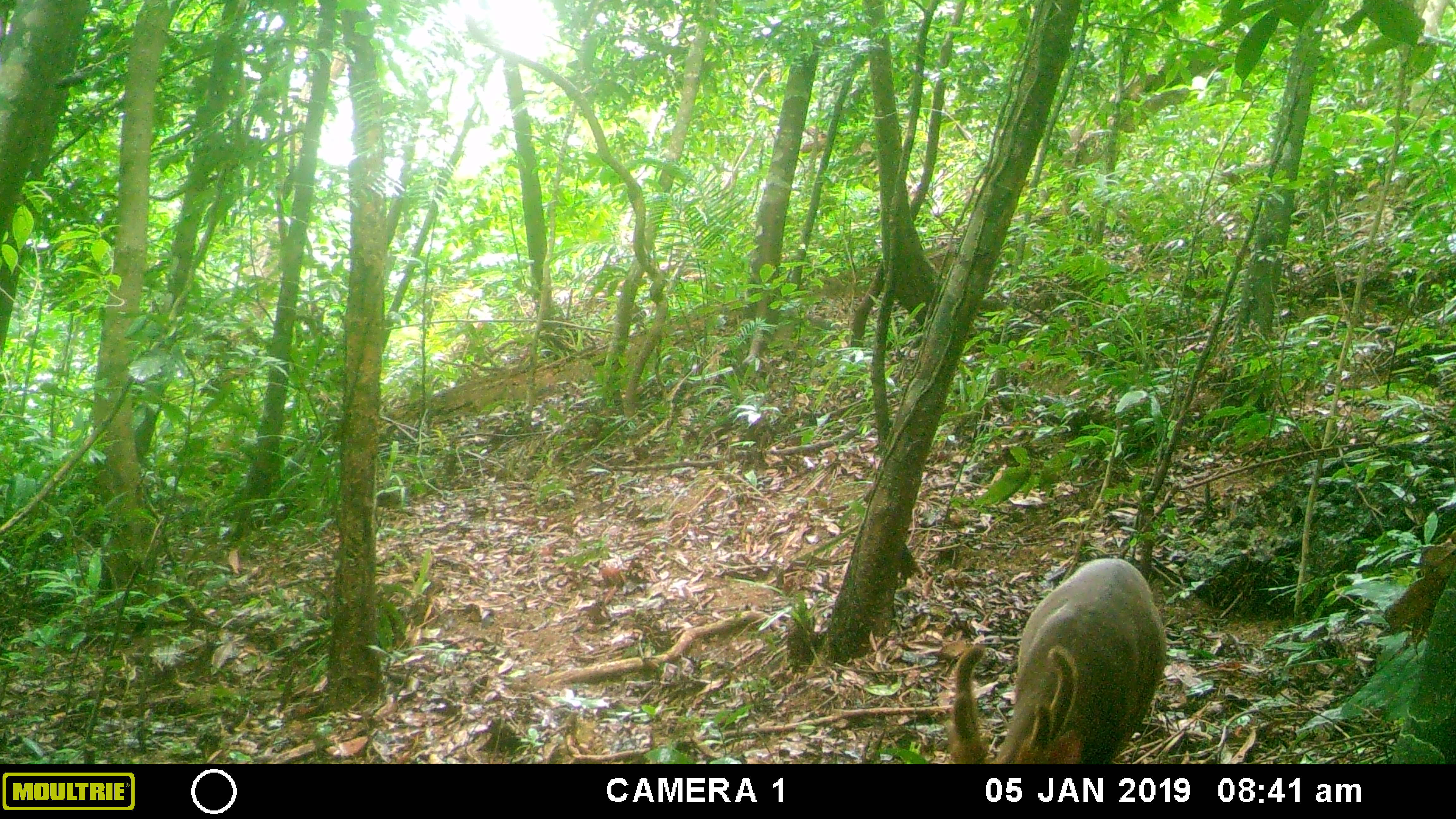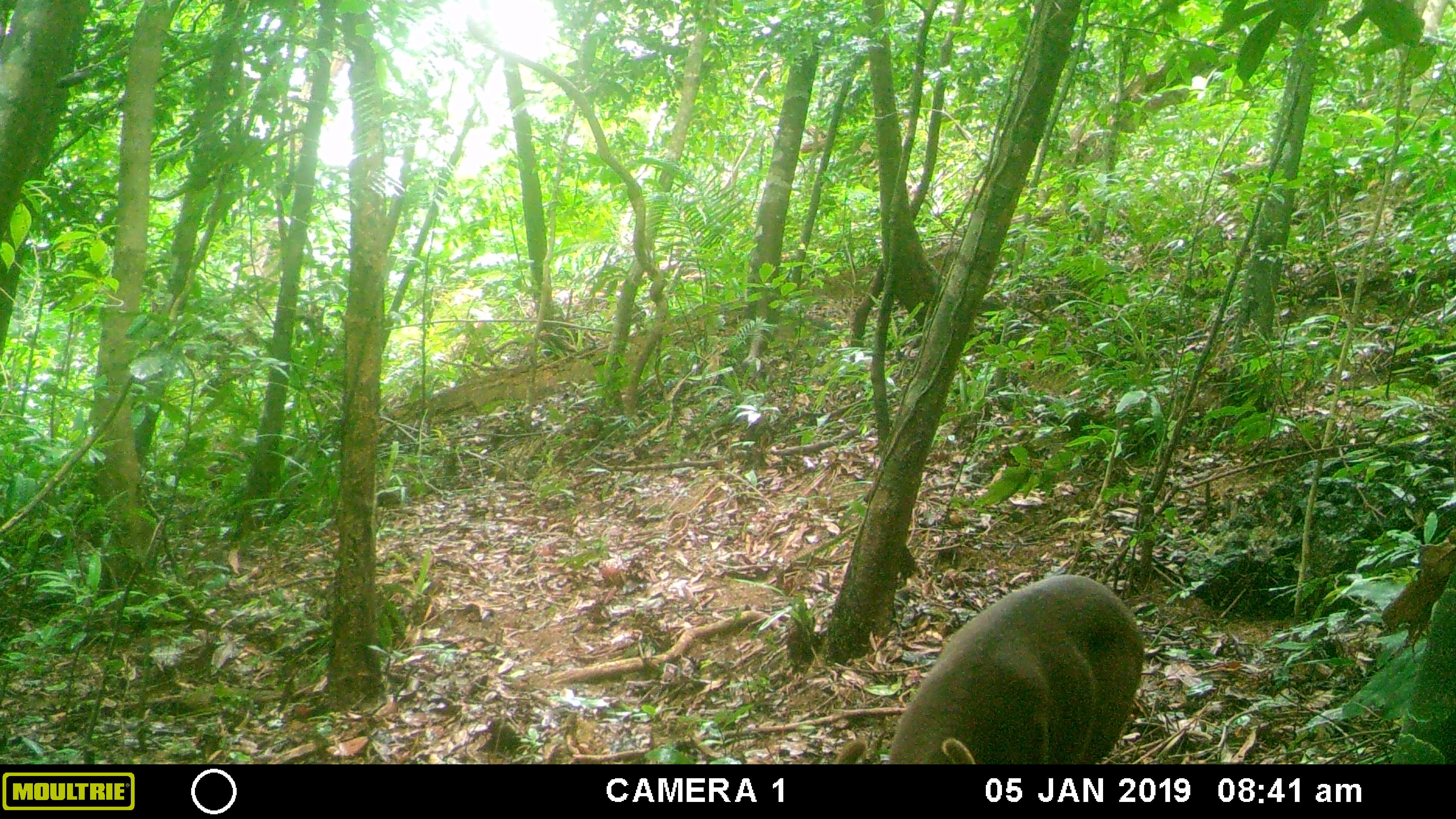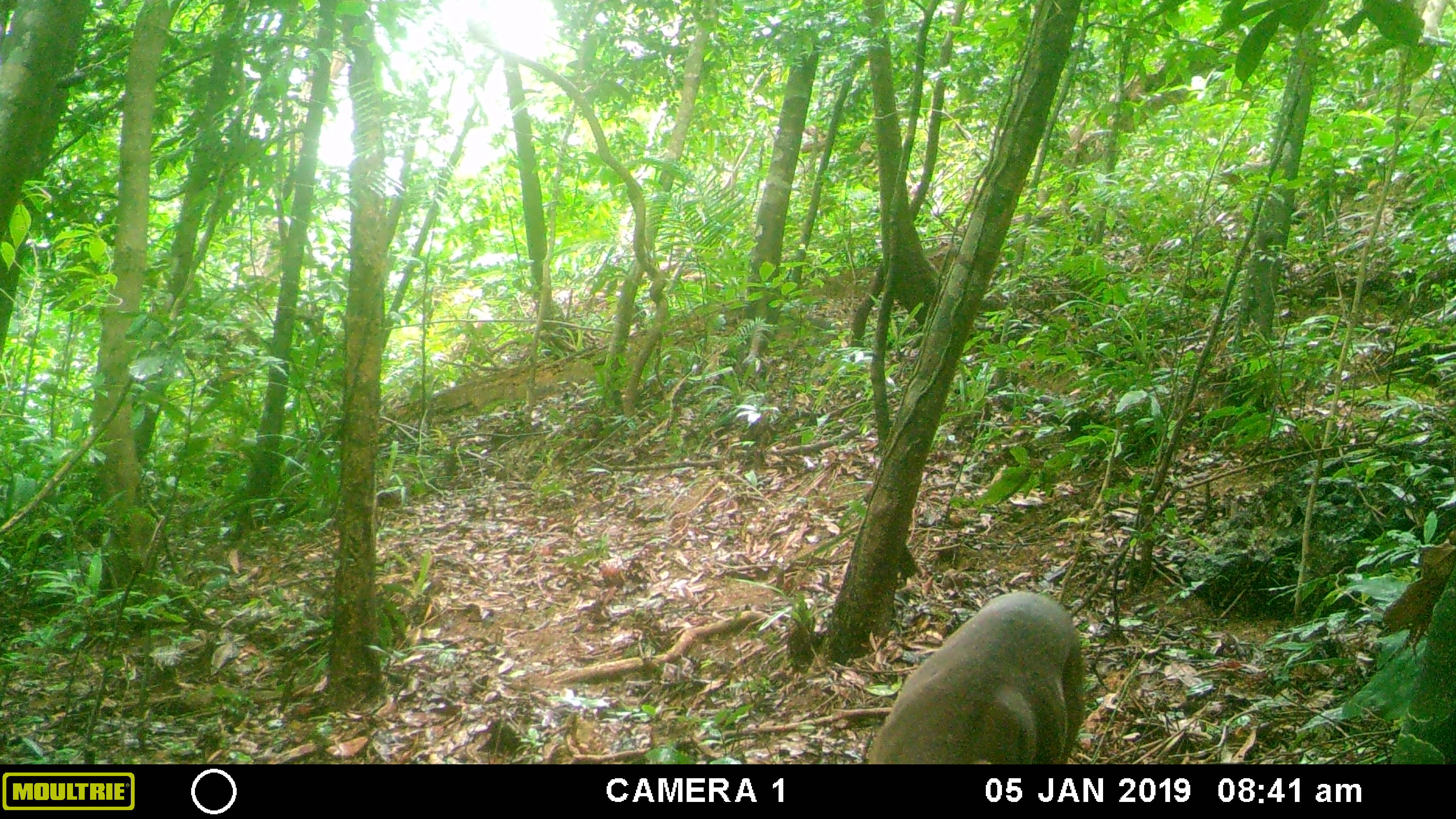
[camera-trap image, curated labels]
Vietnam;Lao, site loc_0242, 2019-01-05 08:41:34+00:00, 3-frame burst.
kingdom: Animalia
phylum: Chordata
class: Mammalia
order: Artiodactyla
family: Cervidae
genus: Muntiacus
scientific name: Muntiacus vuquangensis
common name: large-antlered muntjac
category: large antlered muntjac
Large antlered muntjac (large-antlered muntjac) (Muntiacus vuquangensis). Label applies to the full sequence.